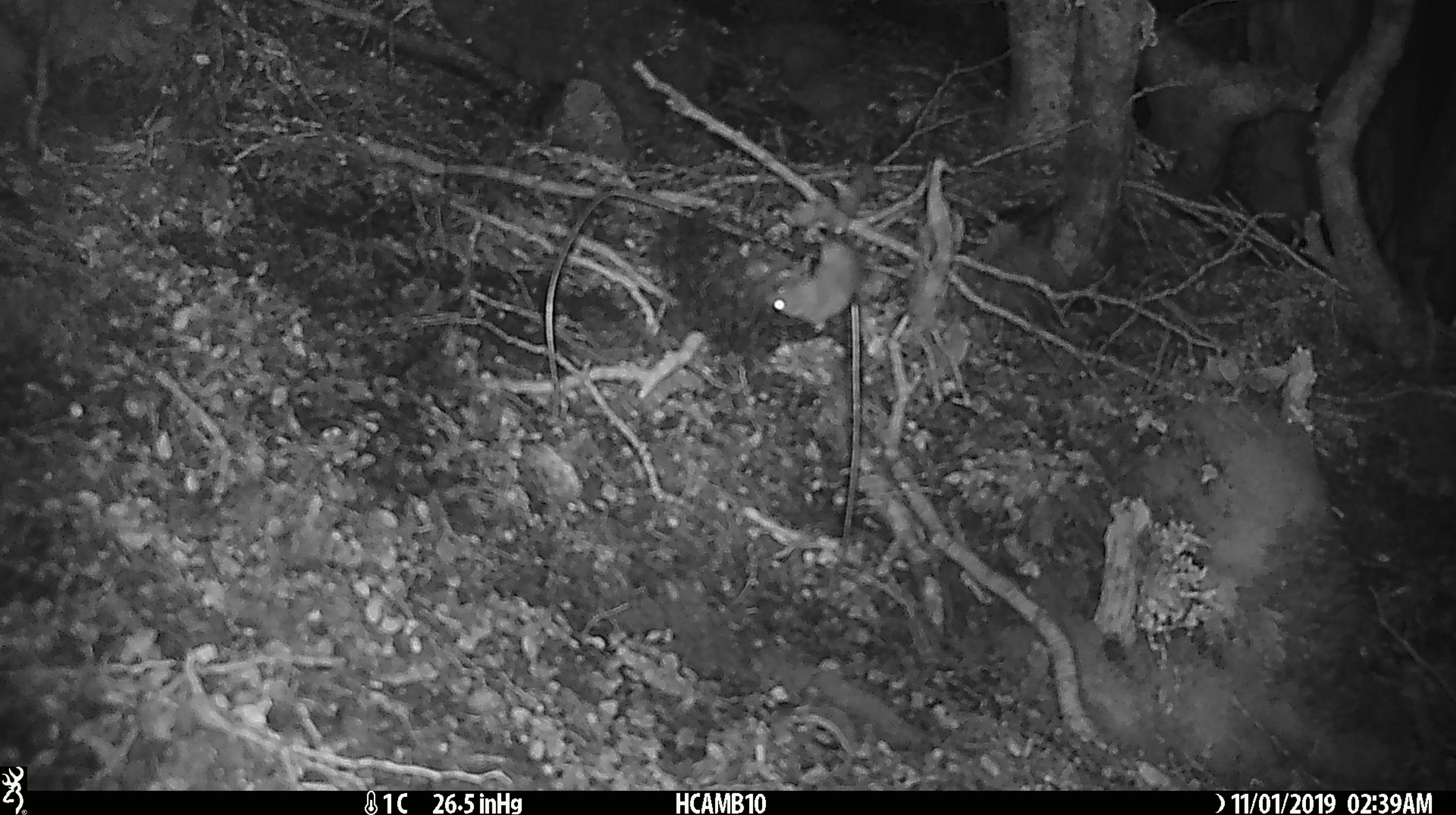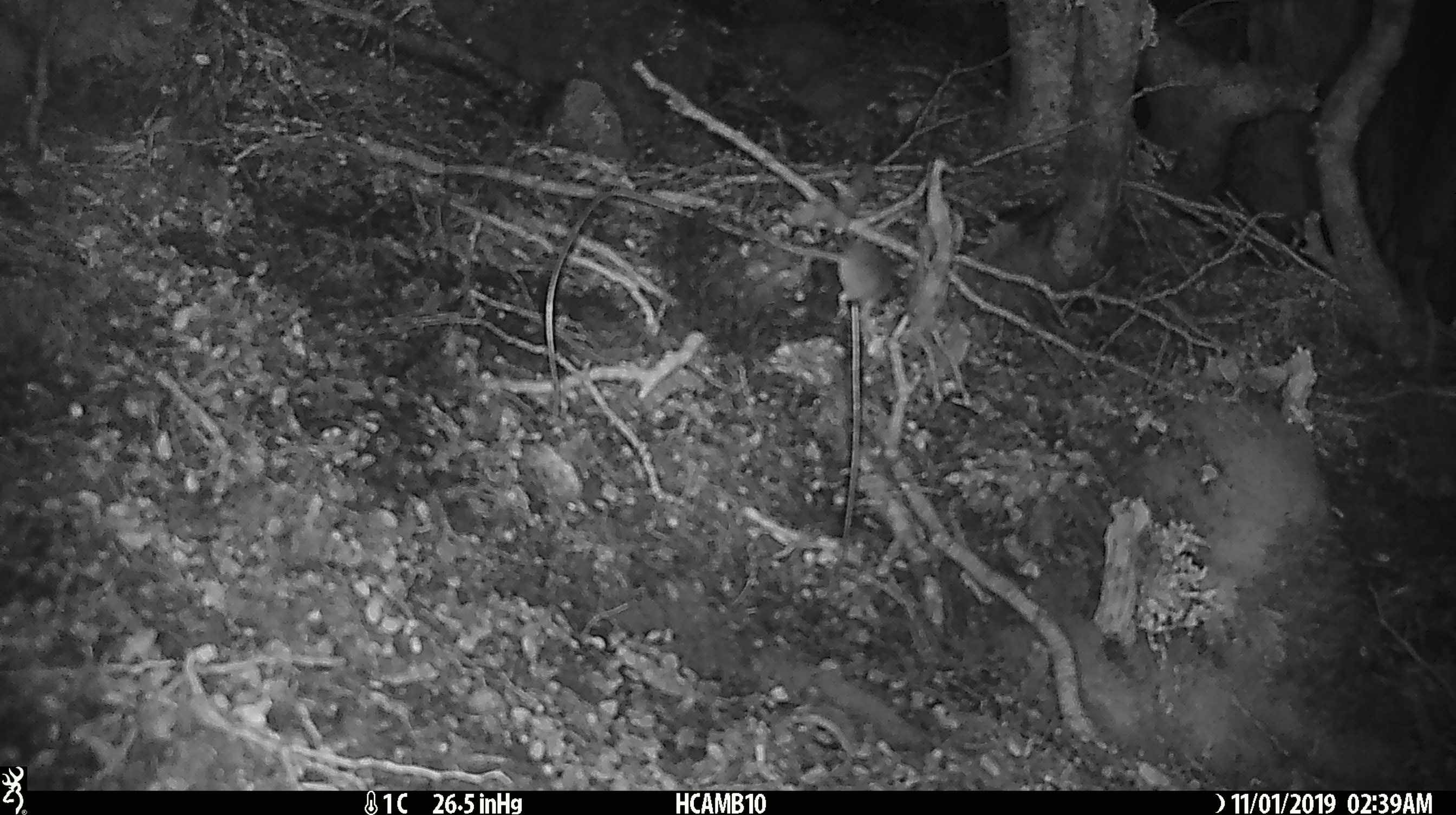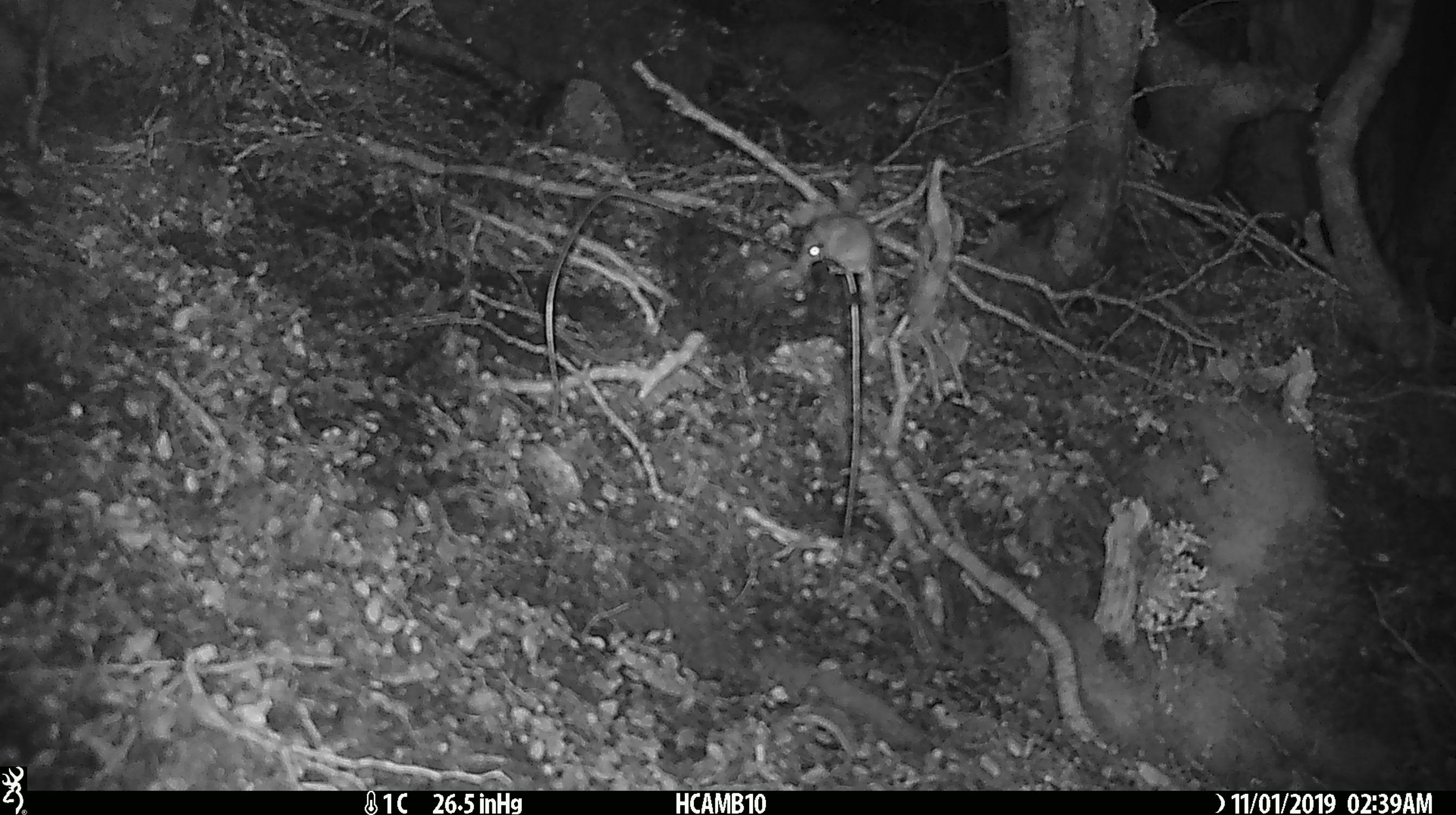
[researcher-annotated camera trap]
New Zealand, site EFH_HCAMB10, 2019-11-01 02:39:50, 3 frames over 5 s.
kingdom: Animalia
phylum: Chordata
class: Mammalia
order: Rodentia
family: Muridae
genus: Mus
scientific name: Mus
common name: mouse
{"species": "mouse (Mus)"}